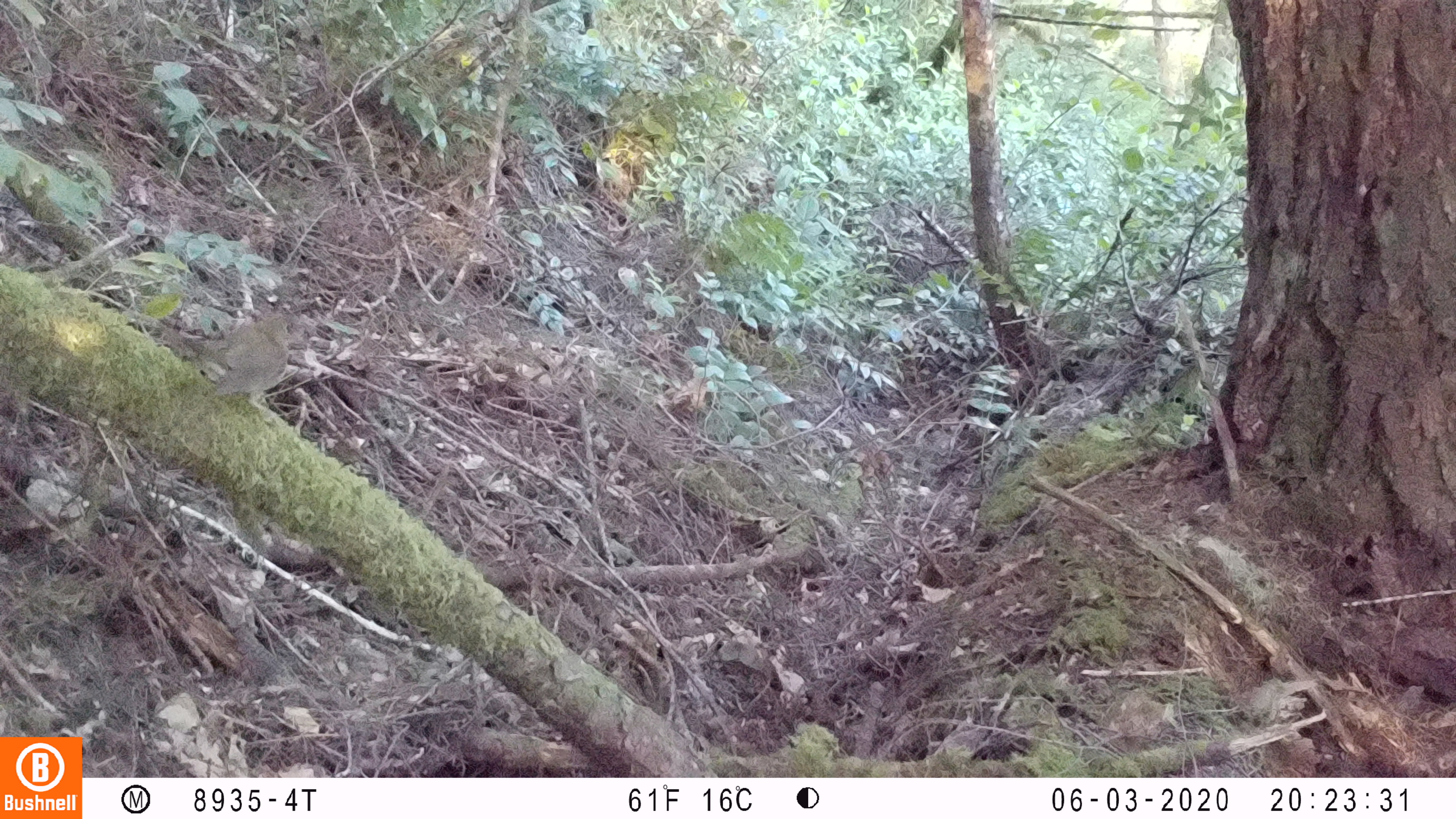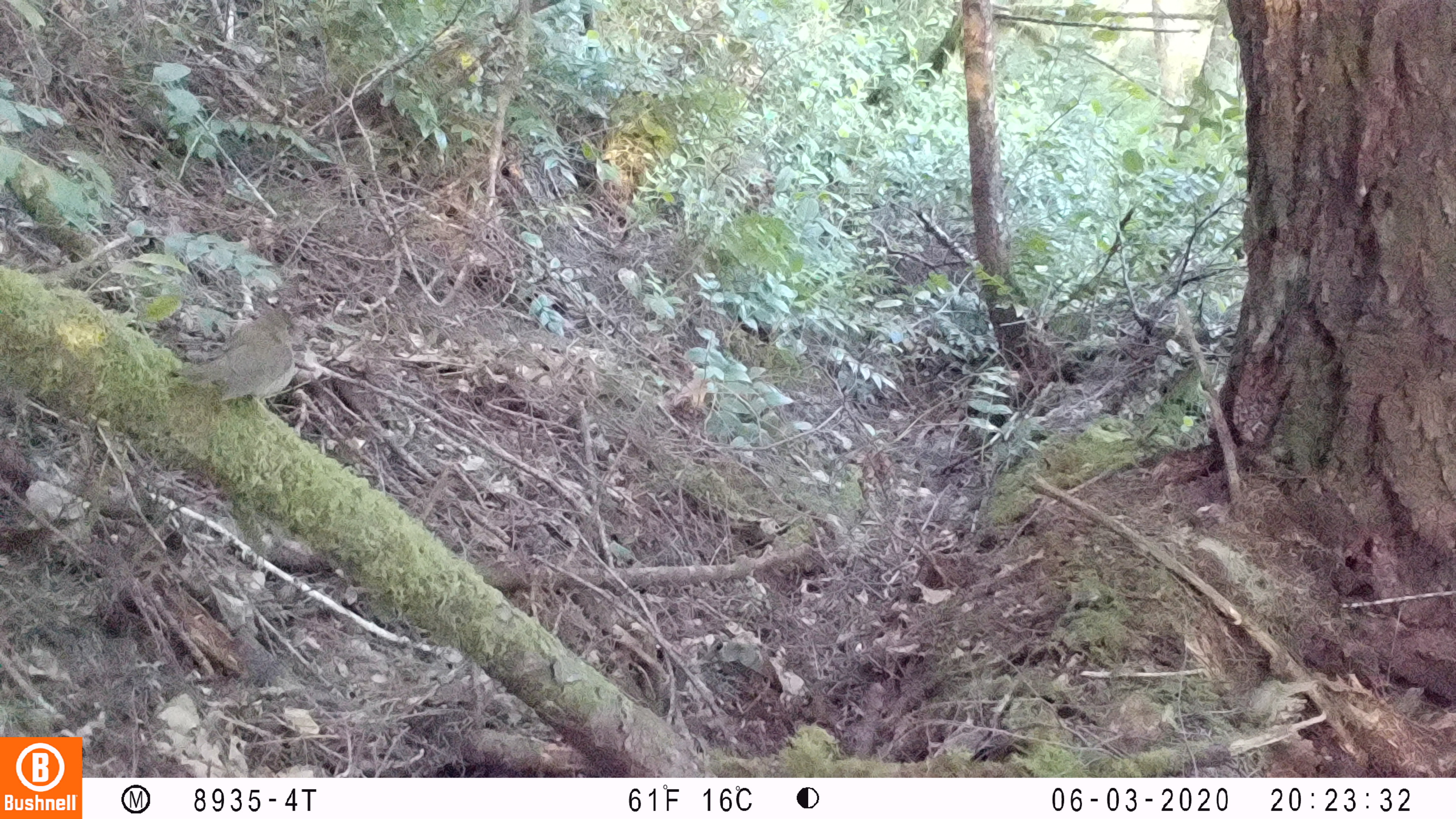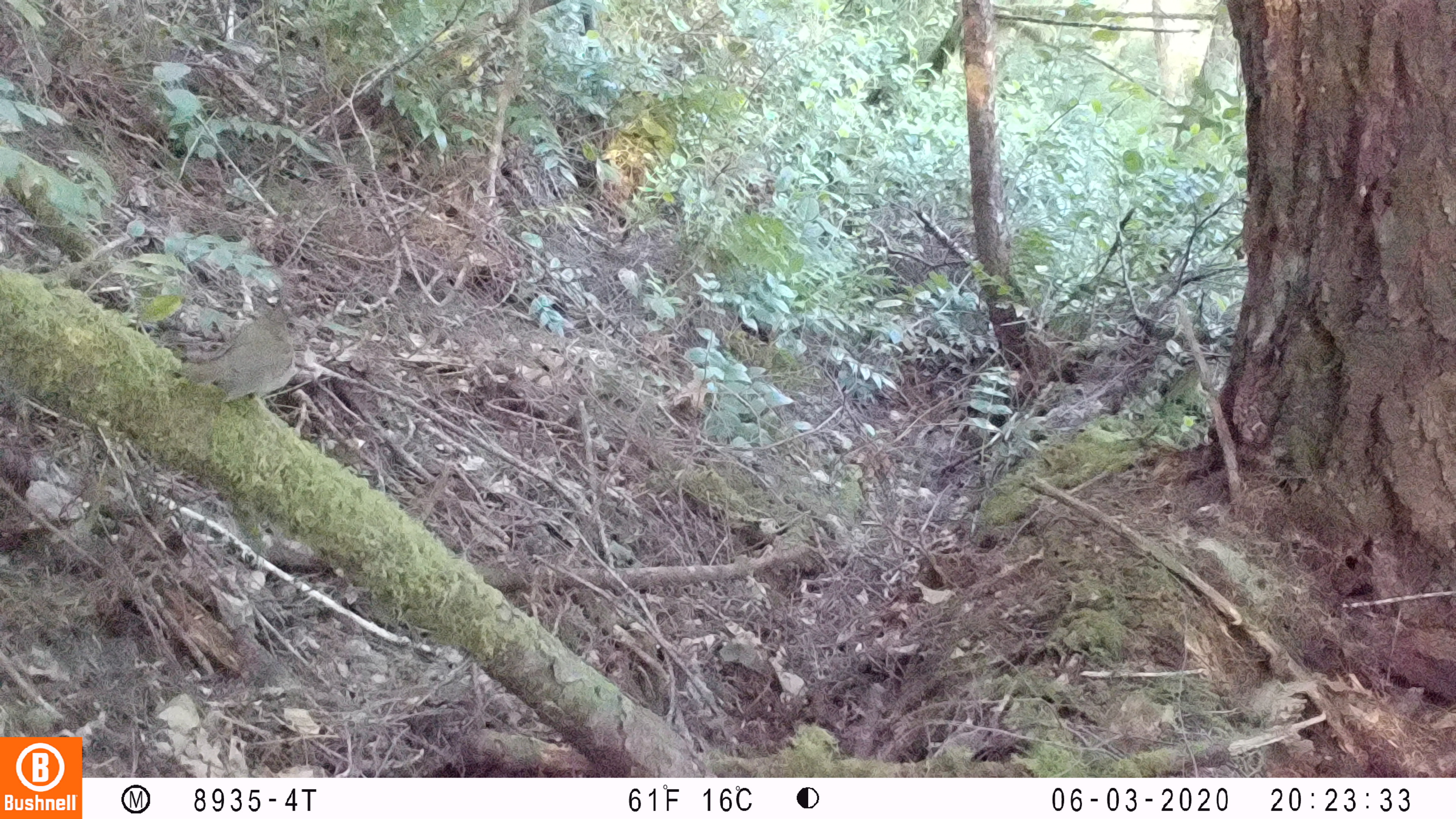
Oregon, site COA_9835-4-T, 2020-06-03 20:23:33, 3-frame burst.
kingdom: Animalia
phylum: Chordata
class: Aves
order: Passeriformes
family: Turdidae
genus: Catharus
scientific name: Catharus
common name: brown thrushes and nightingale-thrushes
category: catharus species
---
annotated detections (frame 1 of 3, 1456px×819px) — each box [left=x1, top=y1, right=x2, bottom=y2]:
catharus species: [left=205, top=311, right=294, bottom=398]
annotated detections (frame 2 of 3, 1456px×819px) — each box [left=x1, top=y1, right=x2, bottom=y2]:
catharus species: [left=169, top=308, right=299, bottom=408]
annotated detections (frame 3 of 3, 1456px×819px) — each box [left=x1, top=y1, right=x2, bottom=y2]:
catharus species: [left=186, top=307, right=299, bottom=406]